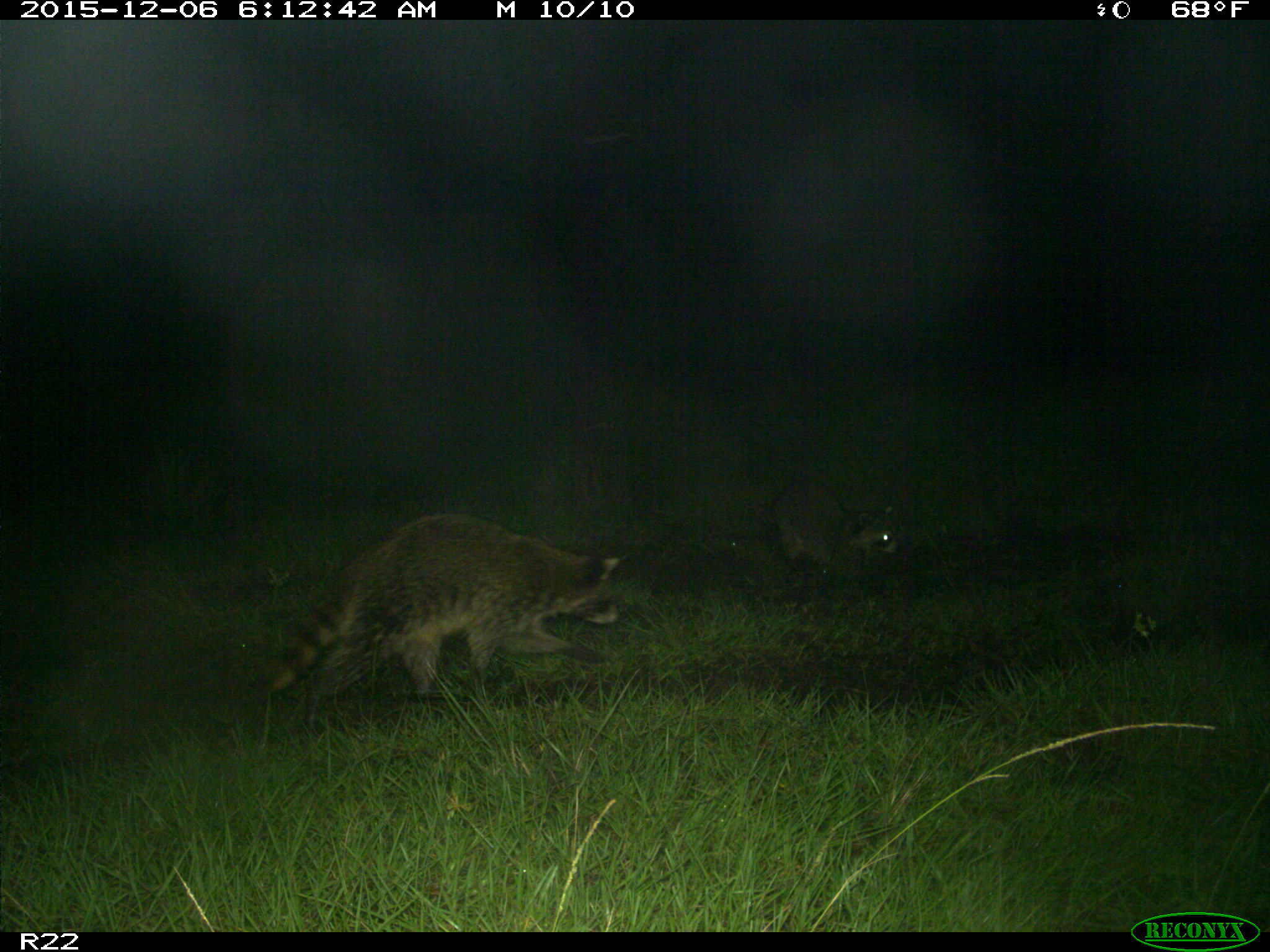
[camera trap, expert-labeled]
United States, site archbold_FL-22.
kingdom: Animalia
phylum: Chordata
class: Mammalia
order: Carnivora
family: Procyonidae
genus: Procyon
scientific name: Procyon lotor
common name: common raccoon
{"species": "Procyon lotor (common raccoon)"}